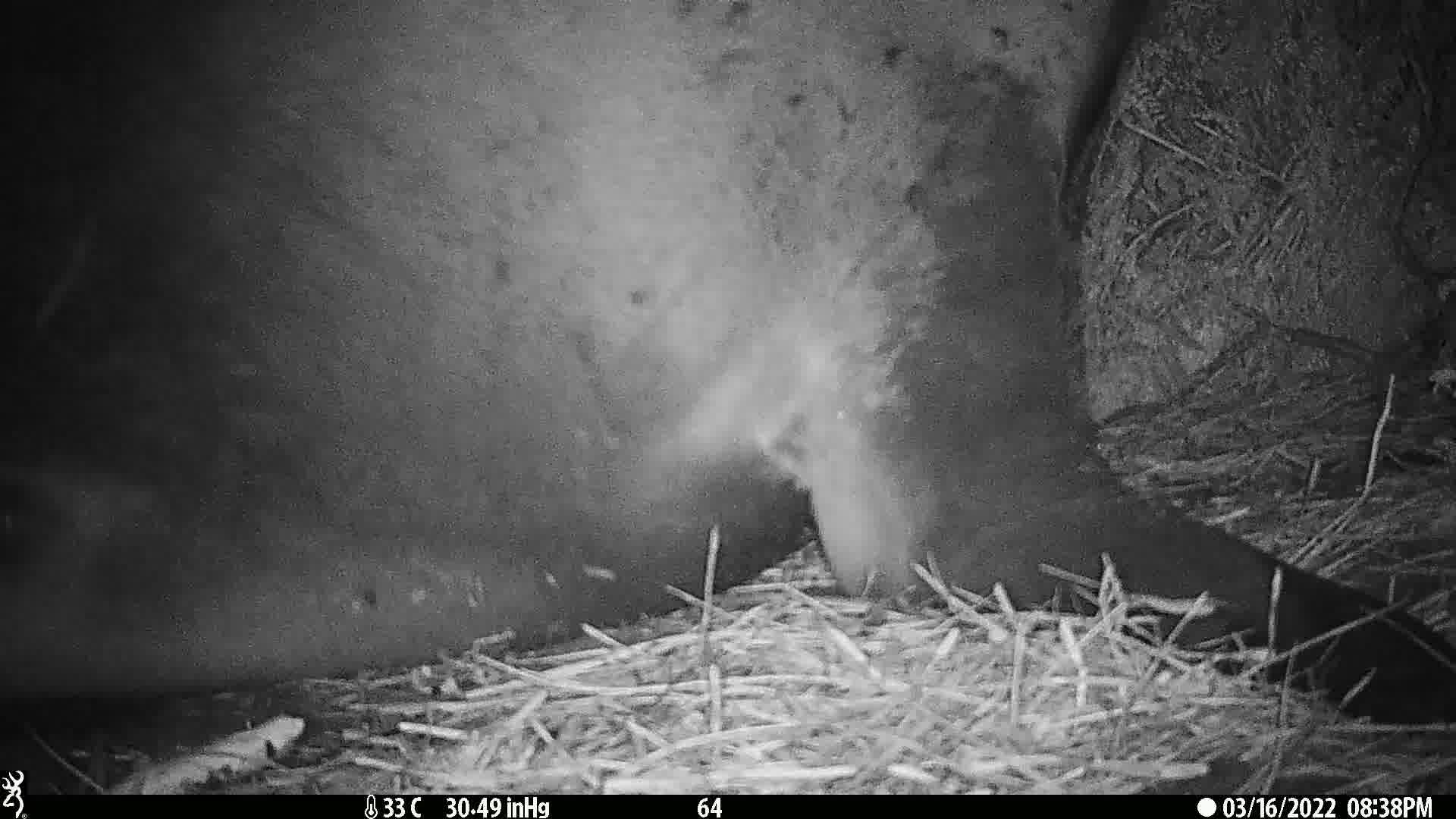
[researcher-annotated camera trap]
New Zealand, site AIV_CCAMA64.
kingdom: Animalia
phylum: Chordata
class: Mammalia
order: Carnivora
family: Otariidae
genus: Phocarctos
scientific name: Phocarctos hookeri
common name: new zealand sea lion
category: sealion